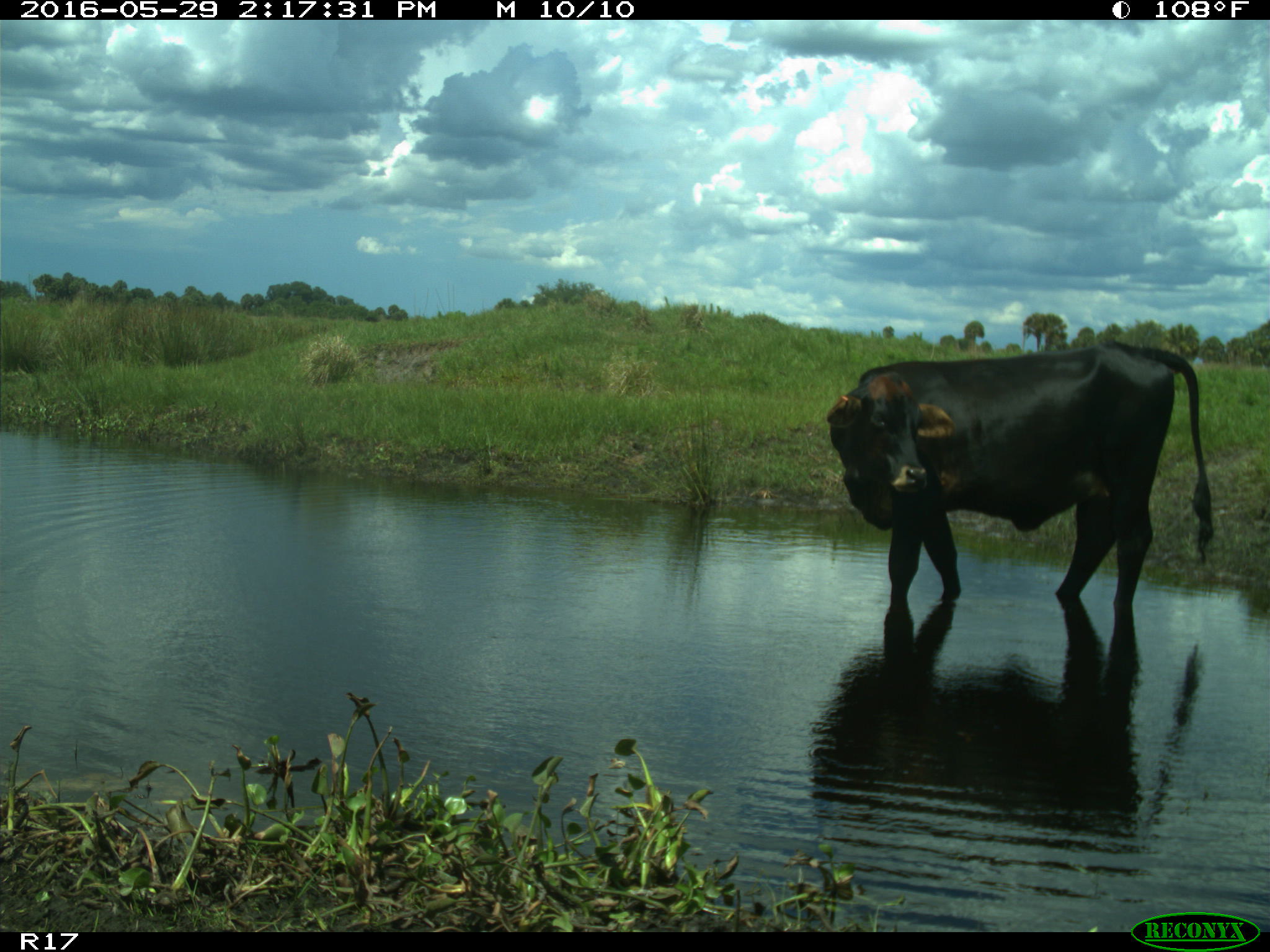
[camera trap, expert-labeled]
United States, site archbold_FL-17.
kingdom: Animalia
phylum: Chordata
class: Mammalia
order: Artiodactyla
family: Bovidae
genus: Bos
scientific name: Bos taurus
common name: domestic cow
Bos taurus (domestic cow).